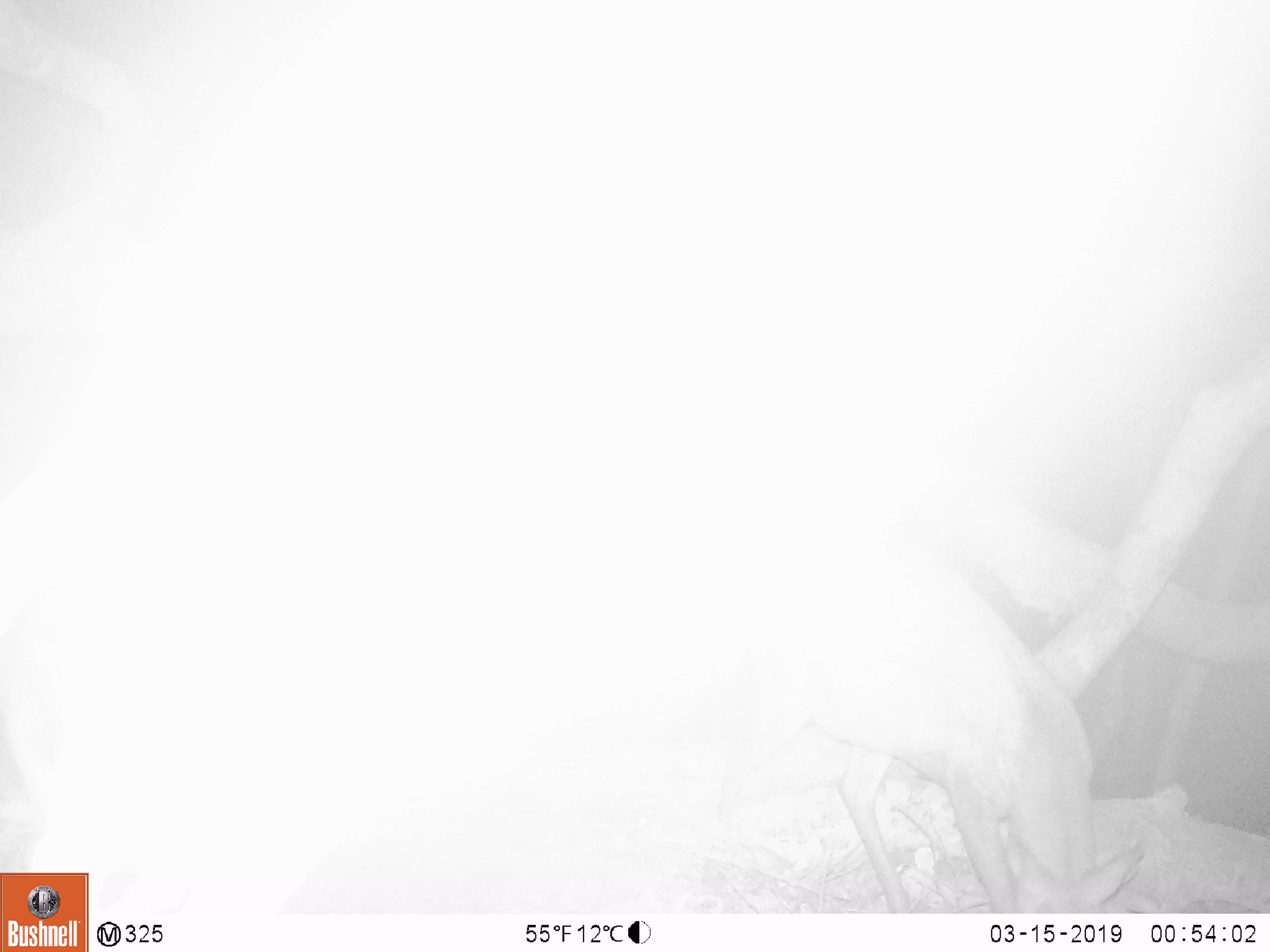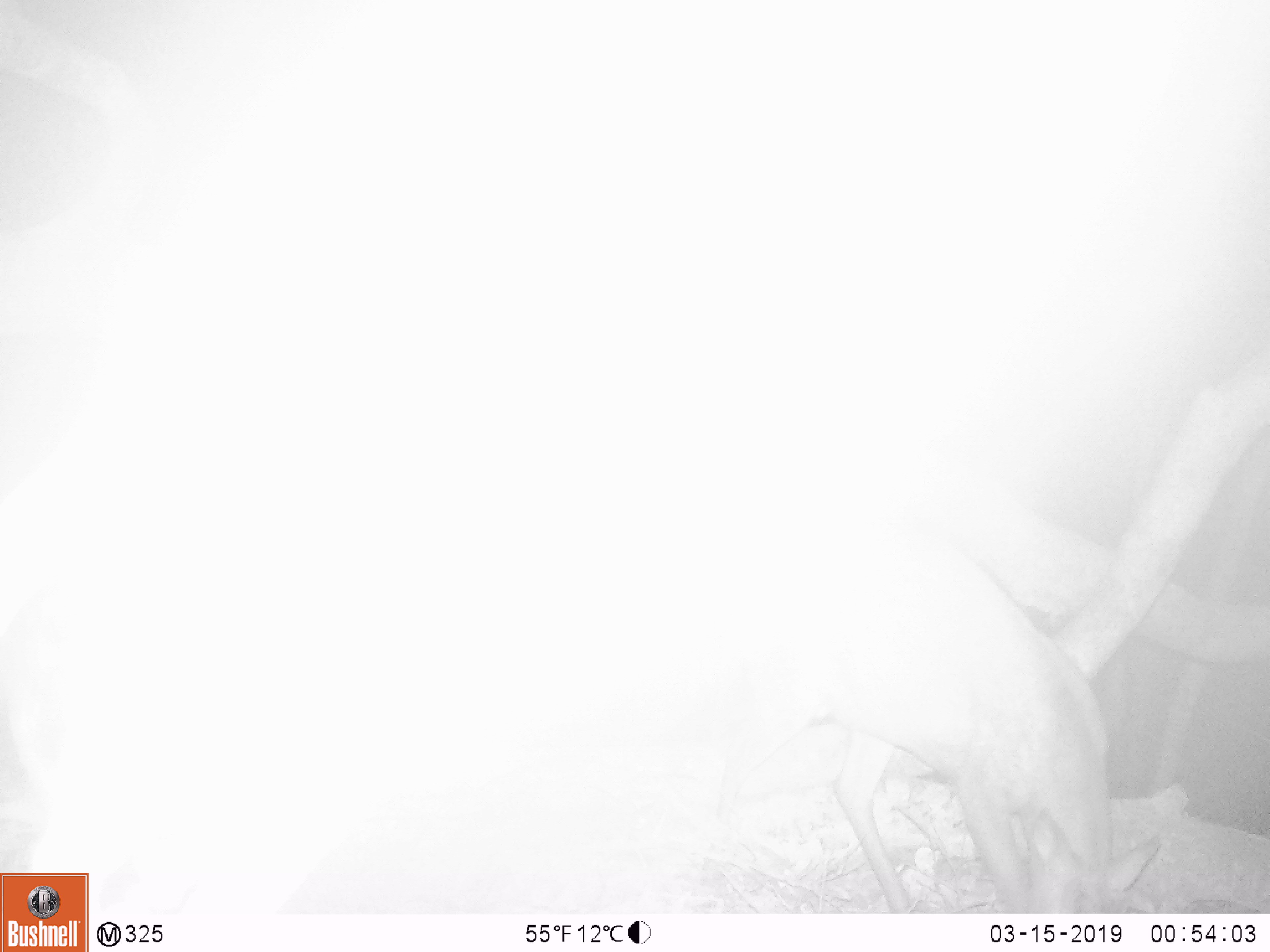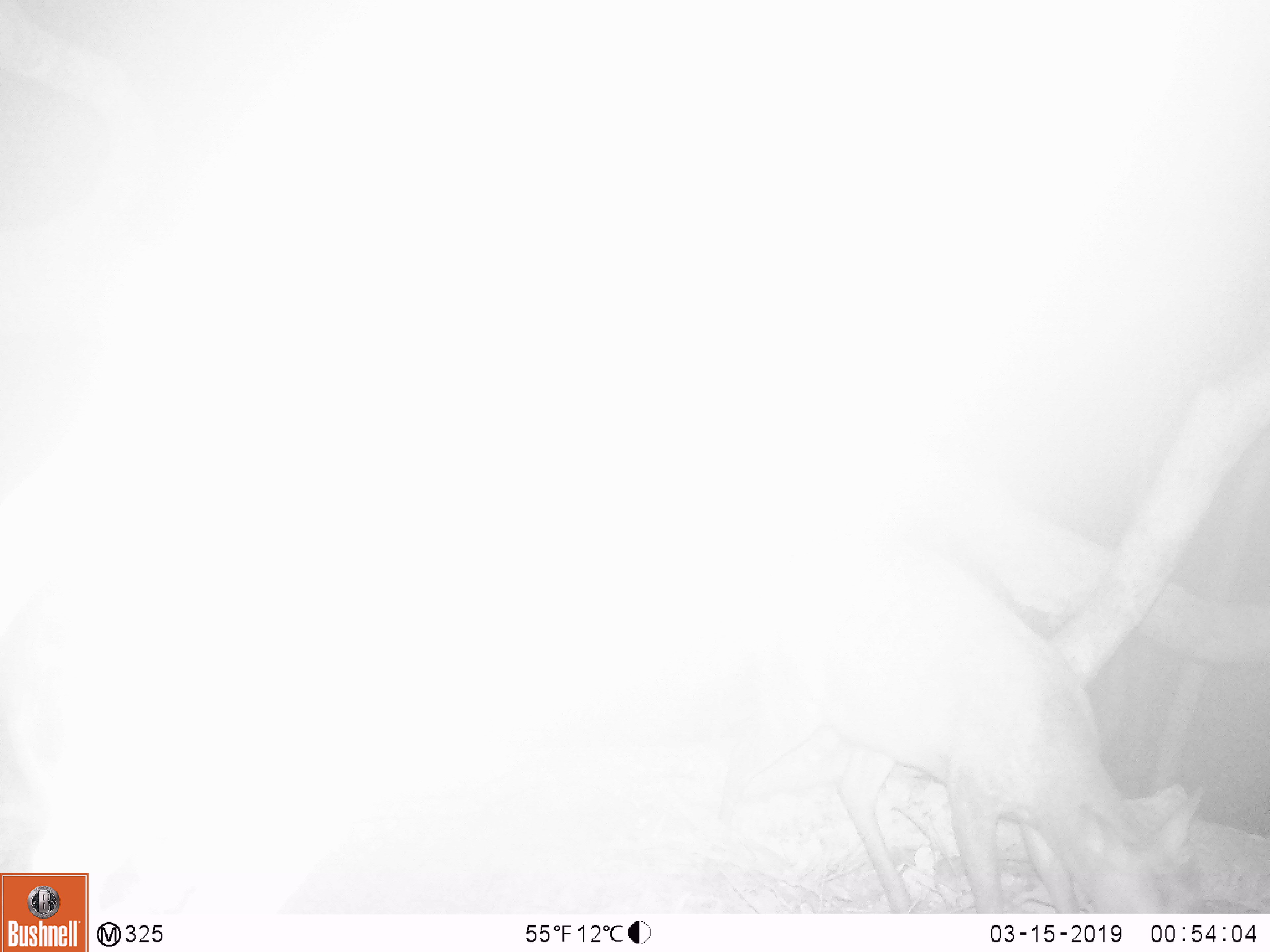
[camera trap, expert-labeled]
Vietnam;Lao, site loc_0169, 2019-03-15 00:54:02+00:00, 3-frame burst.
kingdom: Animalia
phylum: Chordata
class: Mammalia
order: Artiodactyla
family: Cervidae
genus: Muntiacus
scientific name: Muntiacus rooseveltorum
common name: roosevelt's muntjac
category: roosevelts muntjac group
Roosevelts muntjac group (roosevelt's muntjac) (Muntiacus rooseveltorum). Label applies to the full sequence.